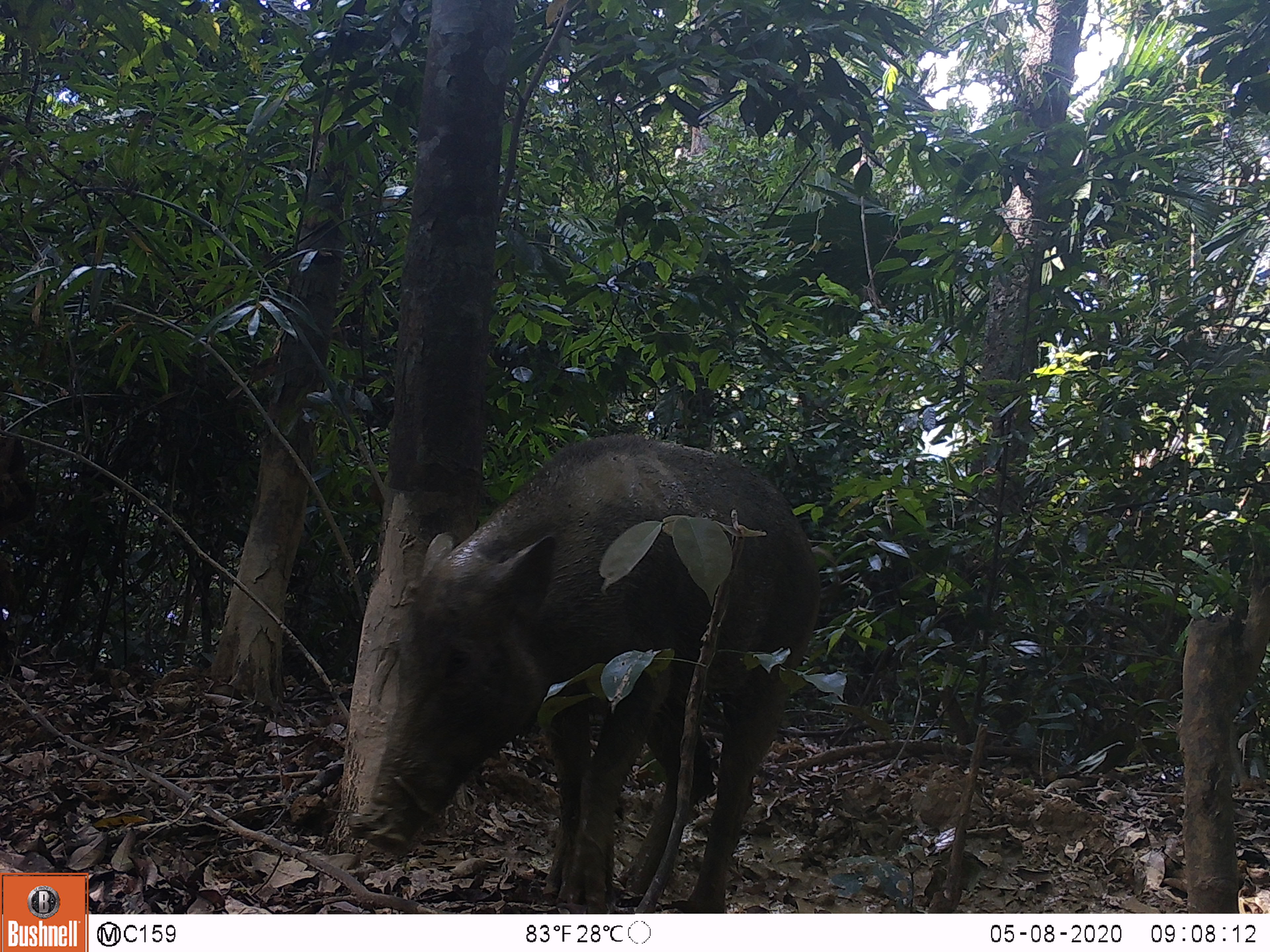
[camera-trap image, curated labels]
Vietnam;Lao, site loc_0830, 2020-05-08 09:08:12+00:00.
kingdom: Animalia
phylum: Chordata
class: Mammalia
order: Artiodactyla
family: Suidae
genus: Sus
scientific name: Sus scrofa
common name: eurasian wild pig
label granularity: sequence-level